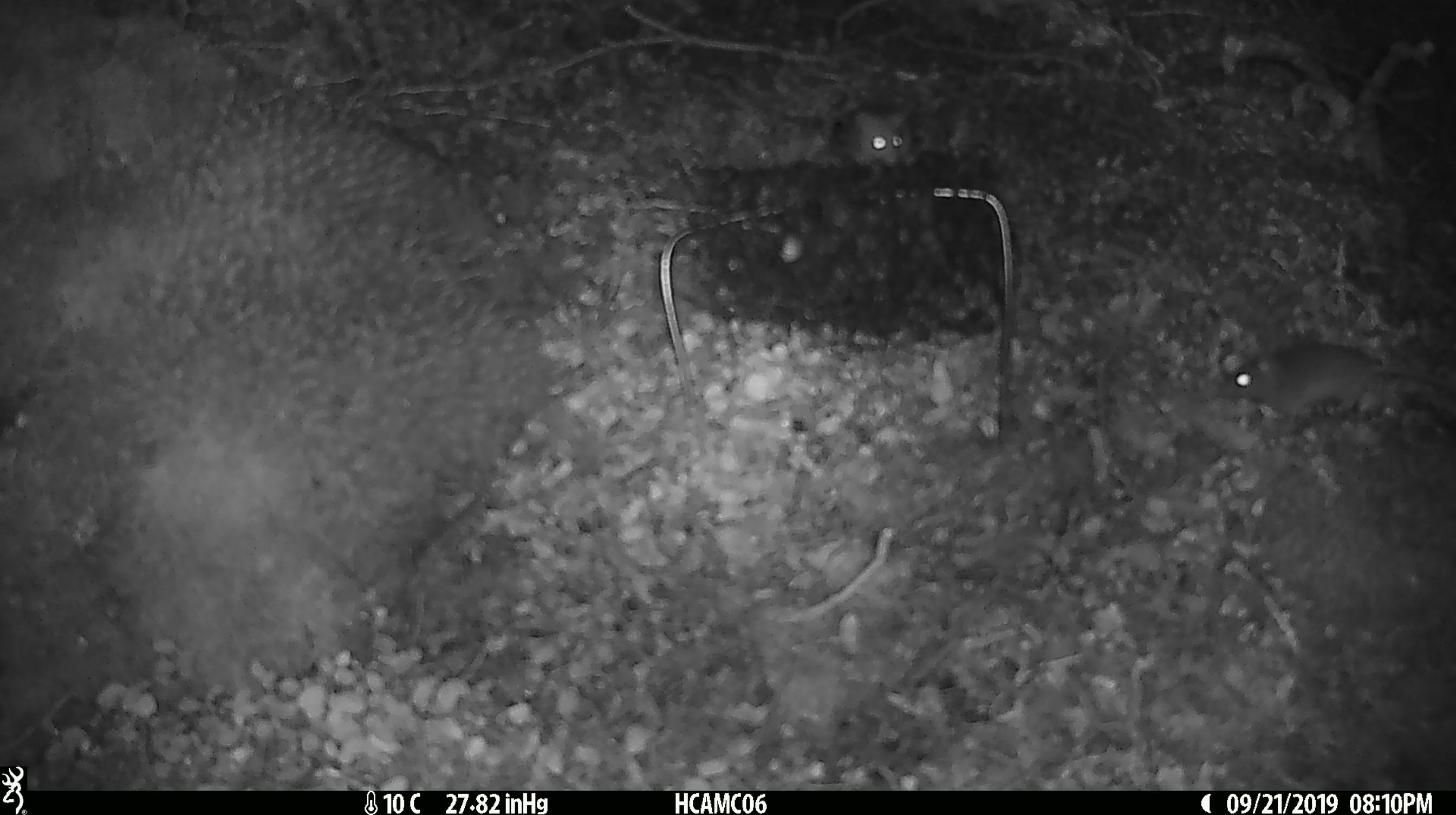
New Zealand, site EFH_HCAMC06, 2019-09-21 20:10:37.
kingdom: Animalia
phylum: Chordata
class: Mammalia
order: Rodentia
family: Muridae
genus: Mus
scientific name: Mus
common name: mouse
Mouse (Mus).